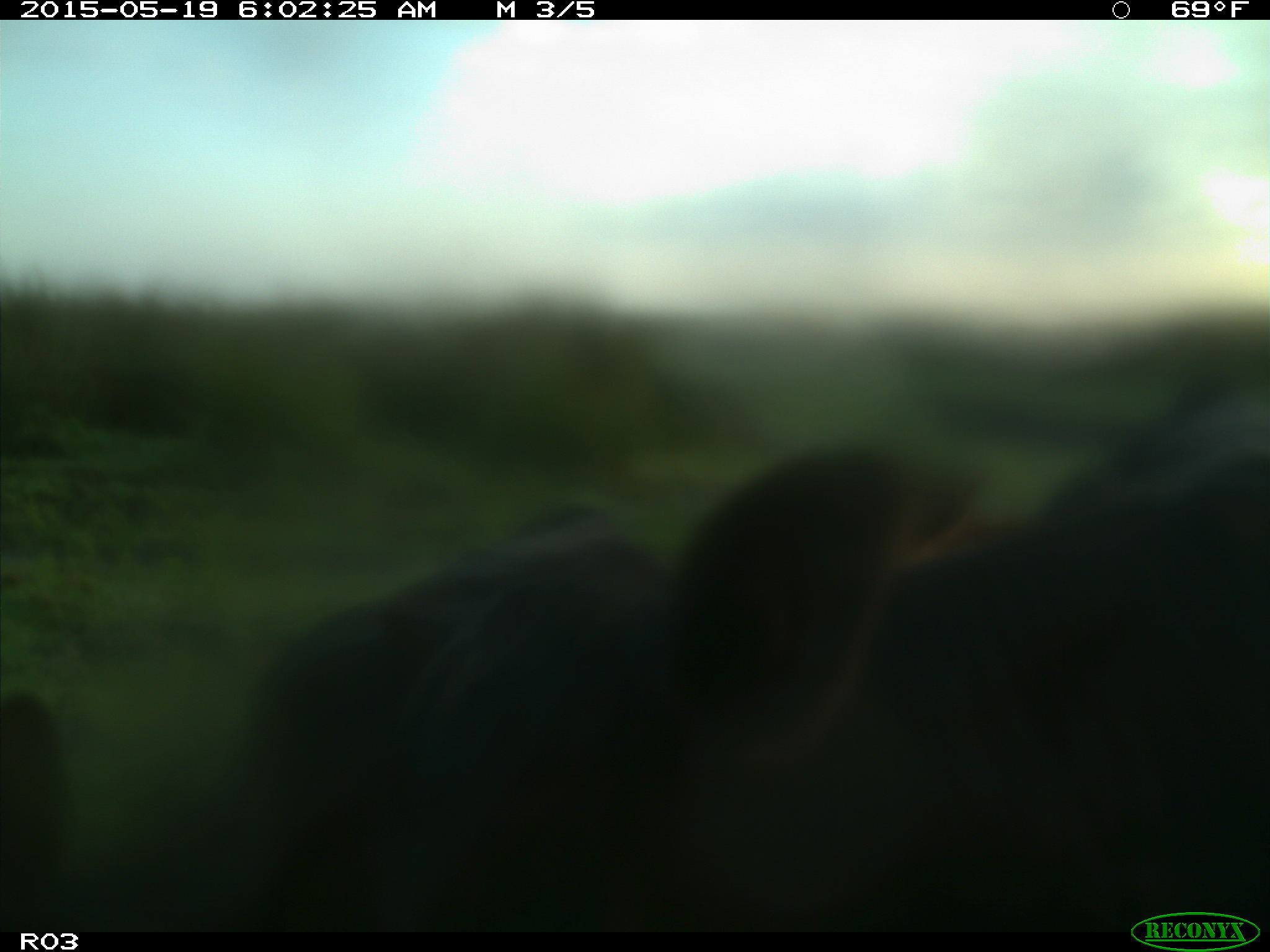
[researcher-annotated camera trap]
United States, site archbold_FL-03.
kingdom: Animalia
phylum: Chordata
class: Mammalia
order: Artiodactyla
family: Bovidae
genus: Bos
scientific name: Bos taurus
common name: domestic cow